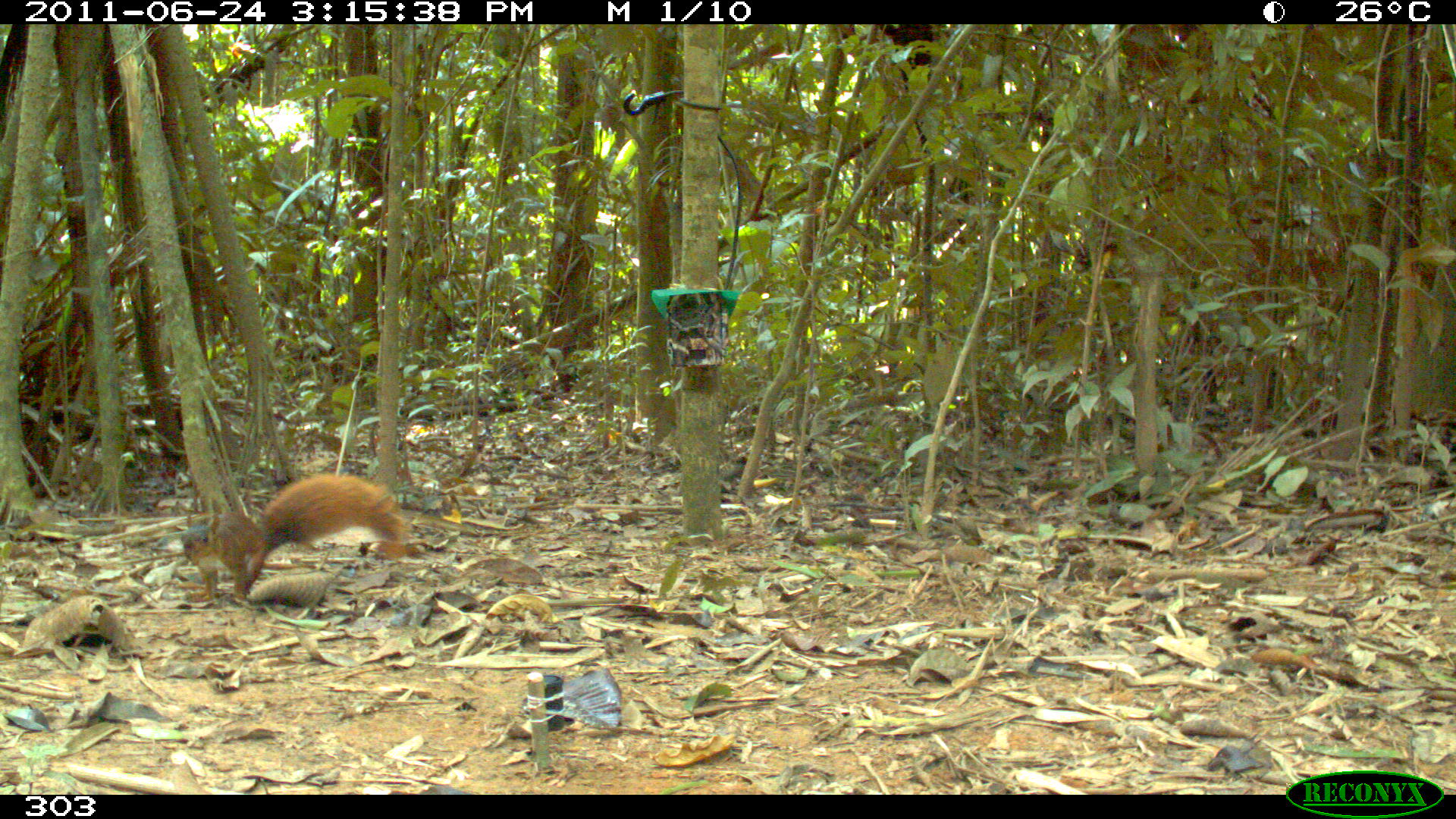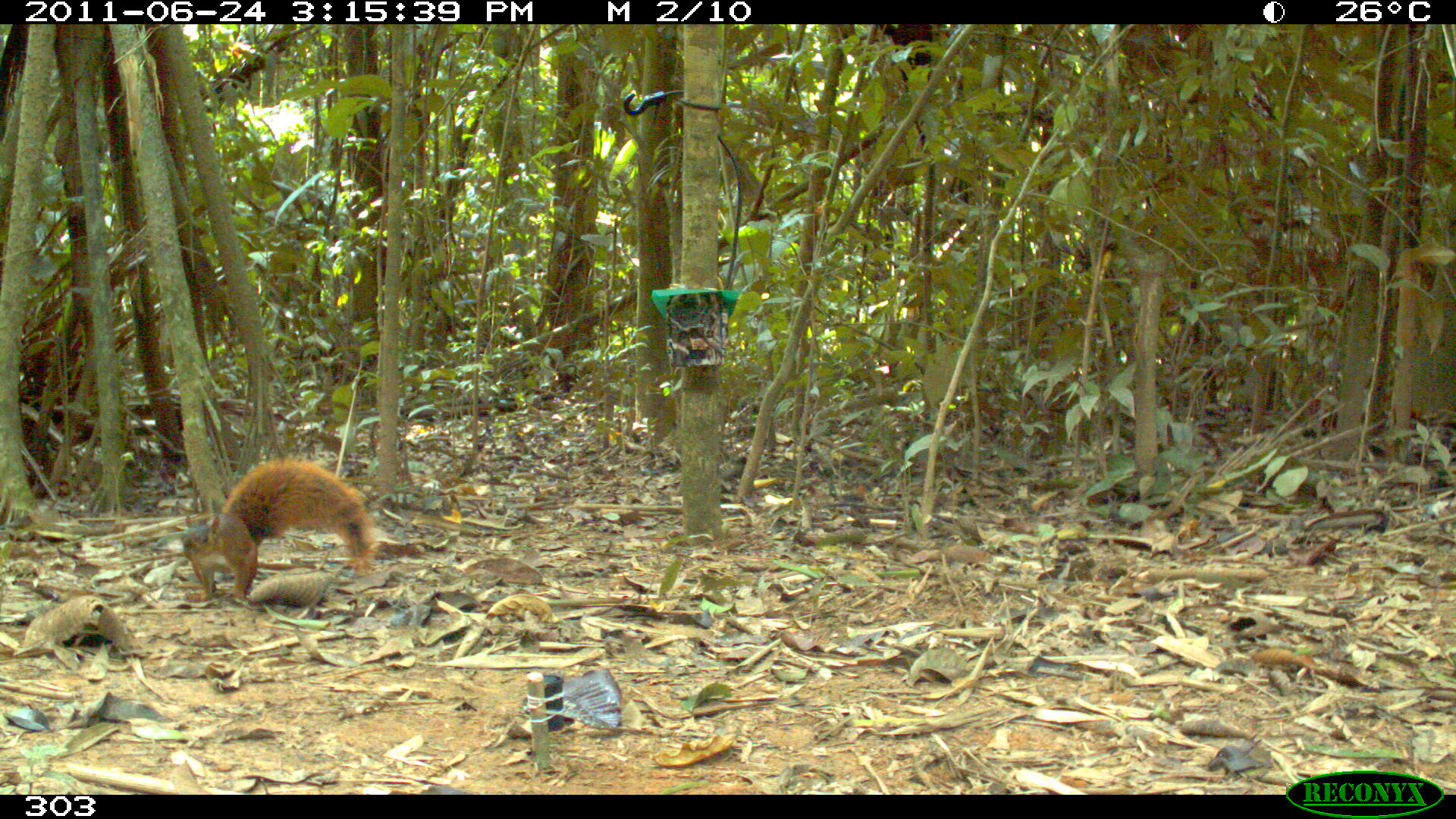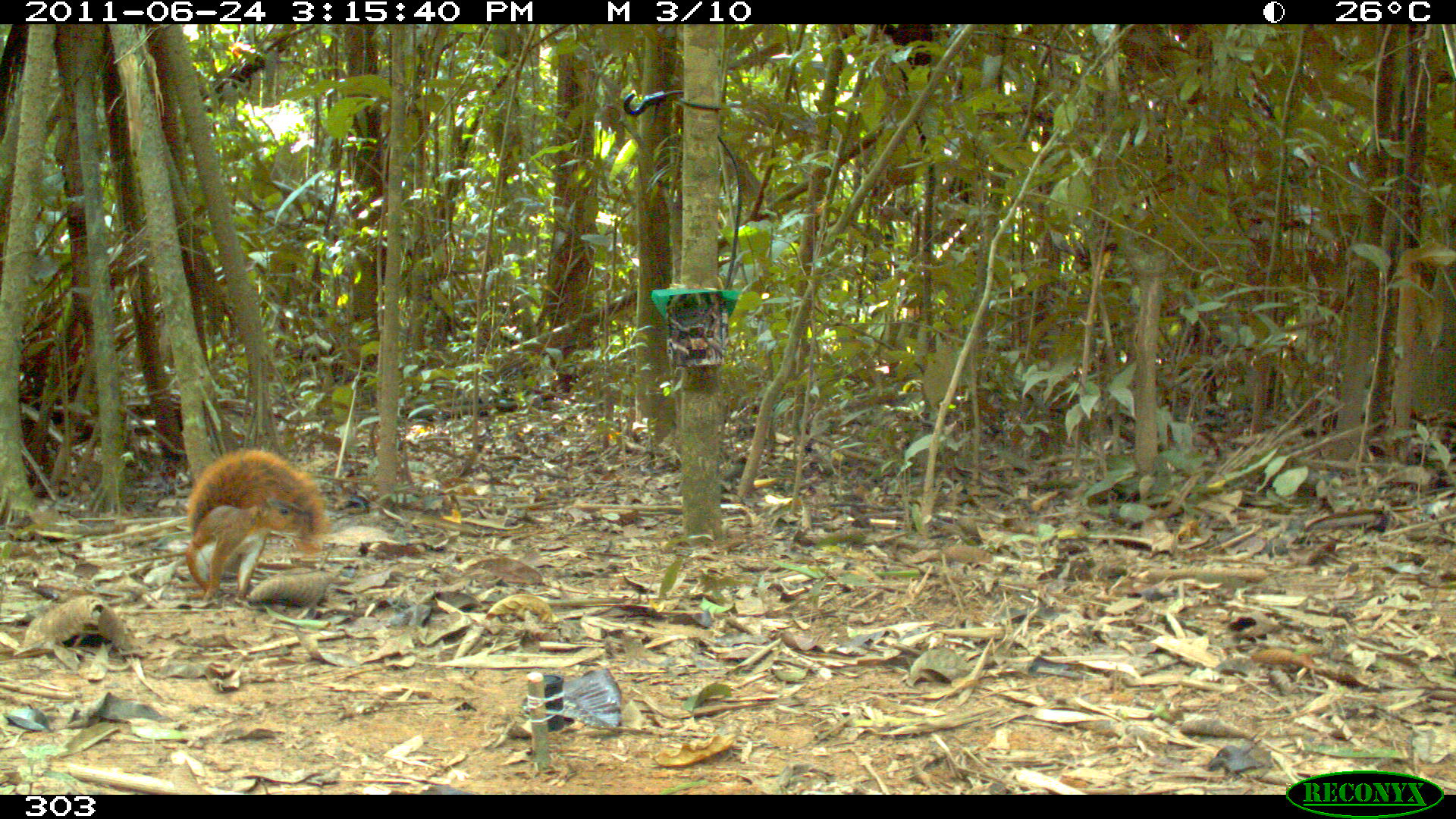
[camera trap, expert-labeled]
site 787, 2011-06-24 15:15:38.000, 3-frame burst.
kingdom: Animalia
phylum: Chordata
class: Mammalia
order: Rodentia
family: Sciuridae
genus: Sciurus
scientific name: Sciurus spadiceus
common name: southern amazon red squirrel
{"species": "Sciurus spadiceus (southern amazon red squirrel)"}